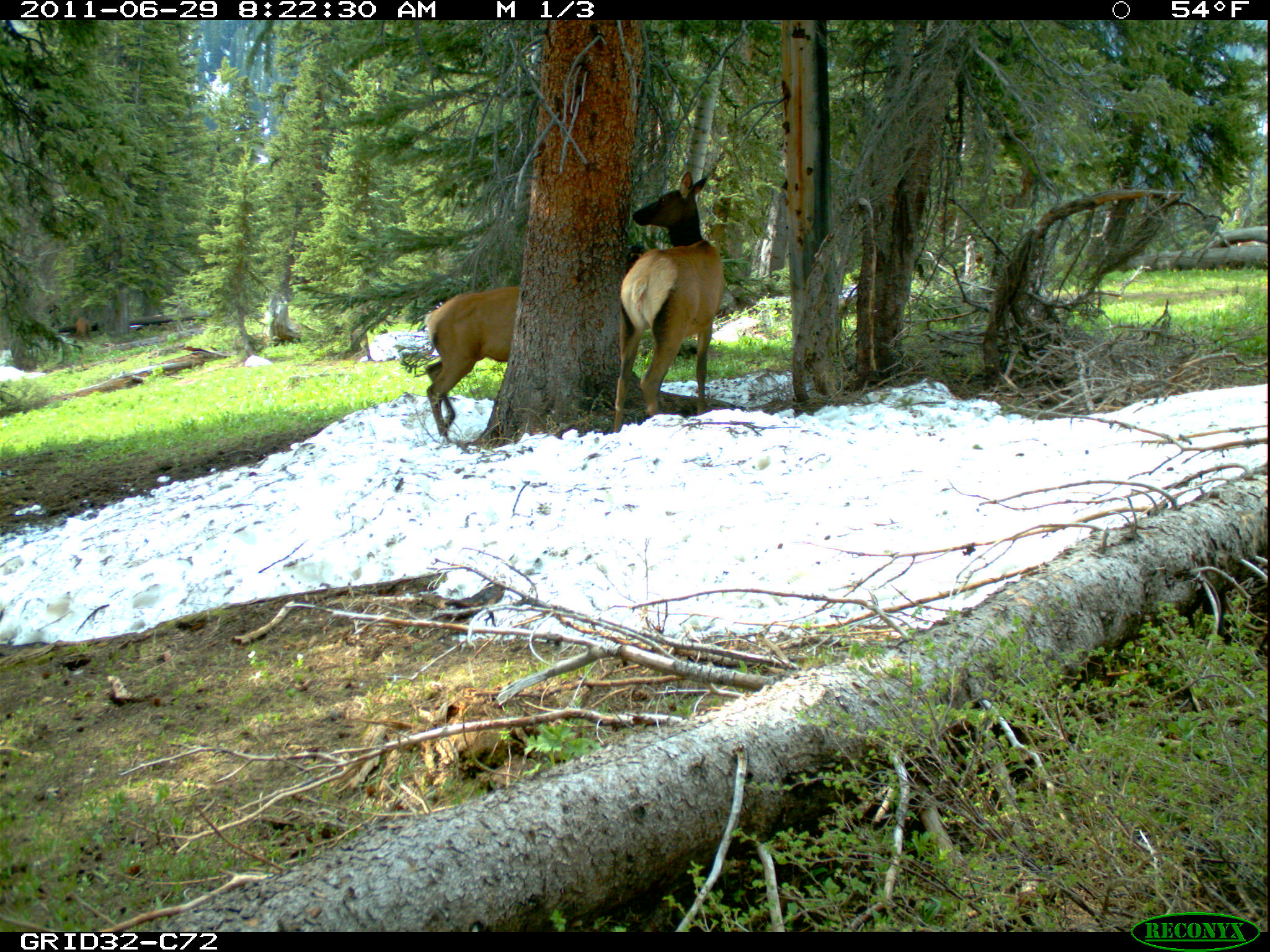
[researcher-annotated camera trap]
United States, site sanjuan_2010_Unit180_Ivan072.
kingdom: Animalia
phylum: Chordata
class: Mammalia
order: Artiodactyla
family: Cervidae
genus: Cervus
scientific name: Cervus elaphus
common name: red deer